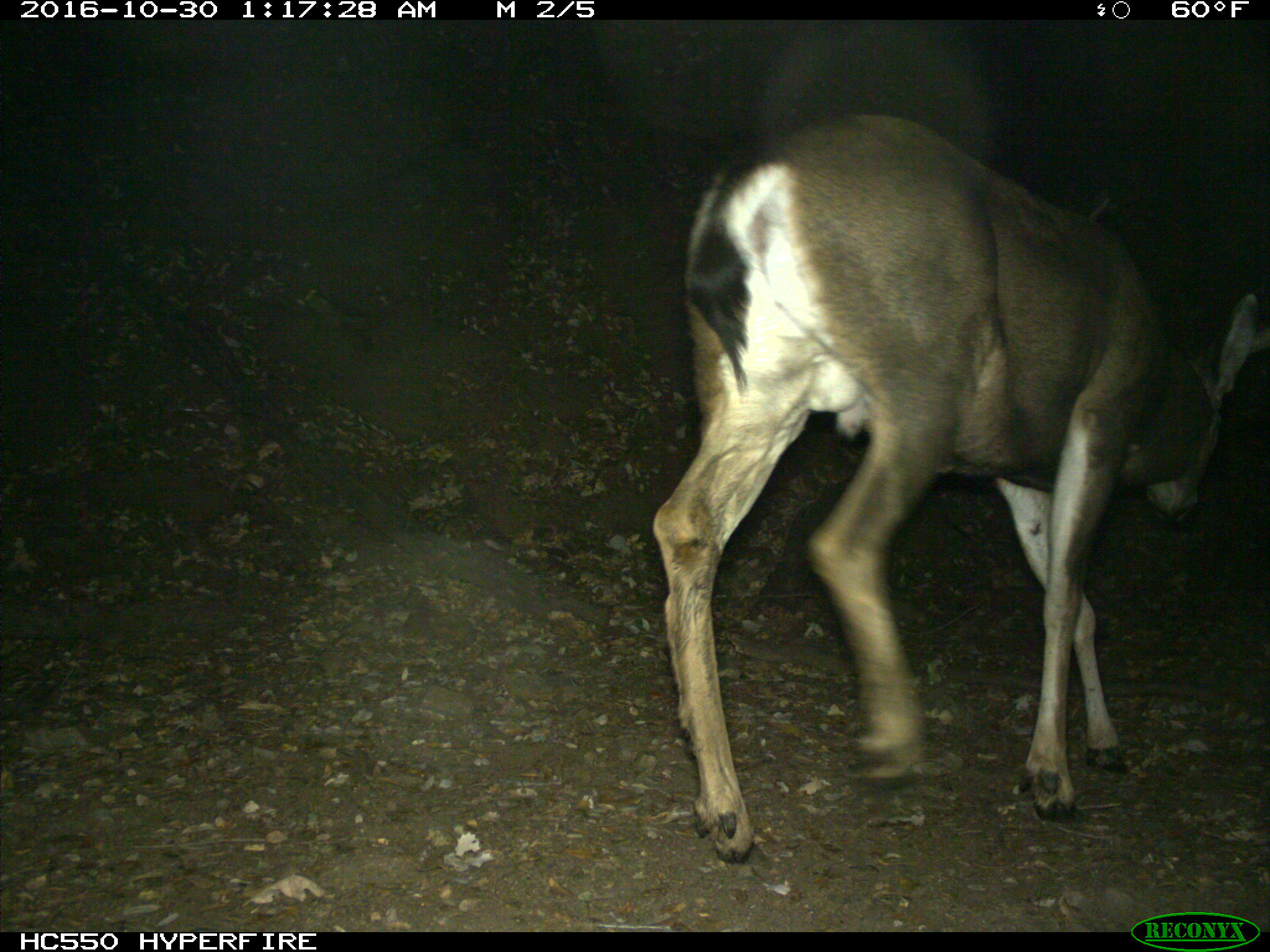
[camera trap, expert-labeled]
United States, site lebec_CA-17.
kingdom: Animalia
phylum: Chordata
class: Mammalia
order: Artiodactyla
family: Cervidae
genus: Odocoileus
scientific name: Odocoileus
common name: deer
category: unidentified deer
Unidentified deer (deer) (Odocoileus).